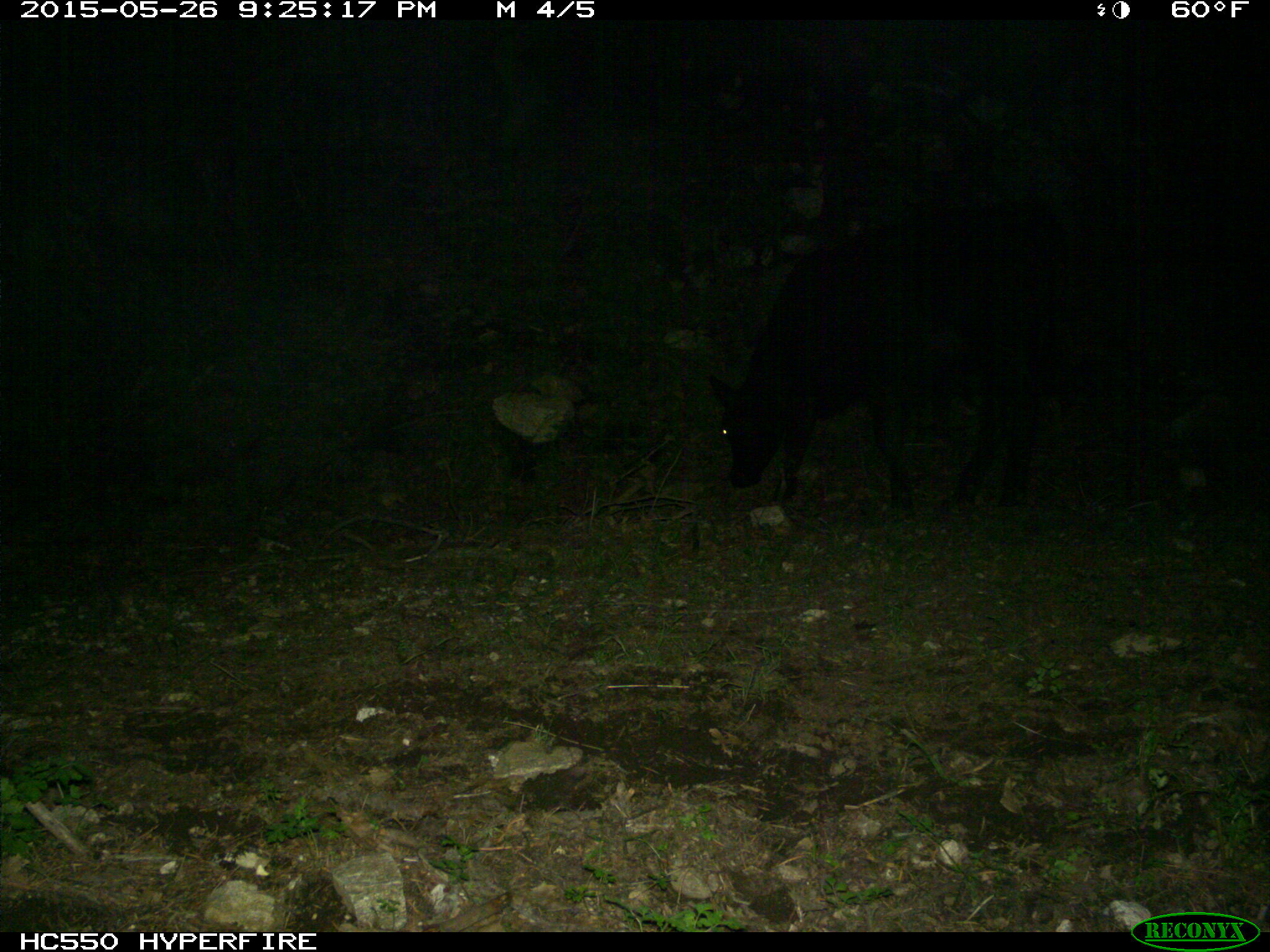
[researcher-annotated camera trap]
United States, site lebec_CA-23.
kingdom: Animalia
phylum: Chordata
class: Mammalia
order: Artiodactyla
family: Bovidae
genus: Bos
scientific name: Bos taurus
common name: domestic cow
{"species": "Bos taurus (domestic cow)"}